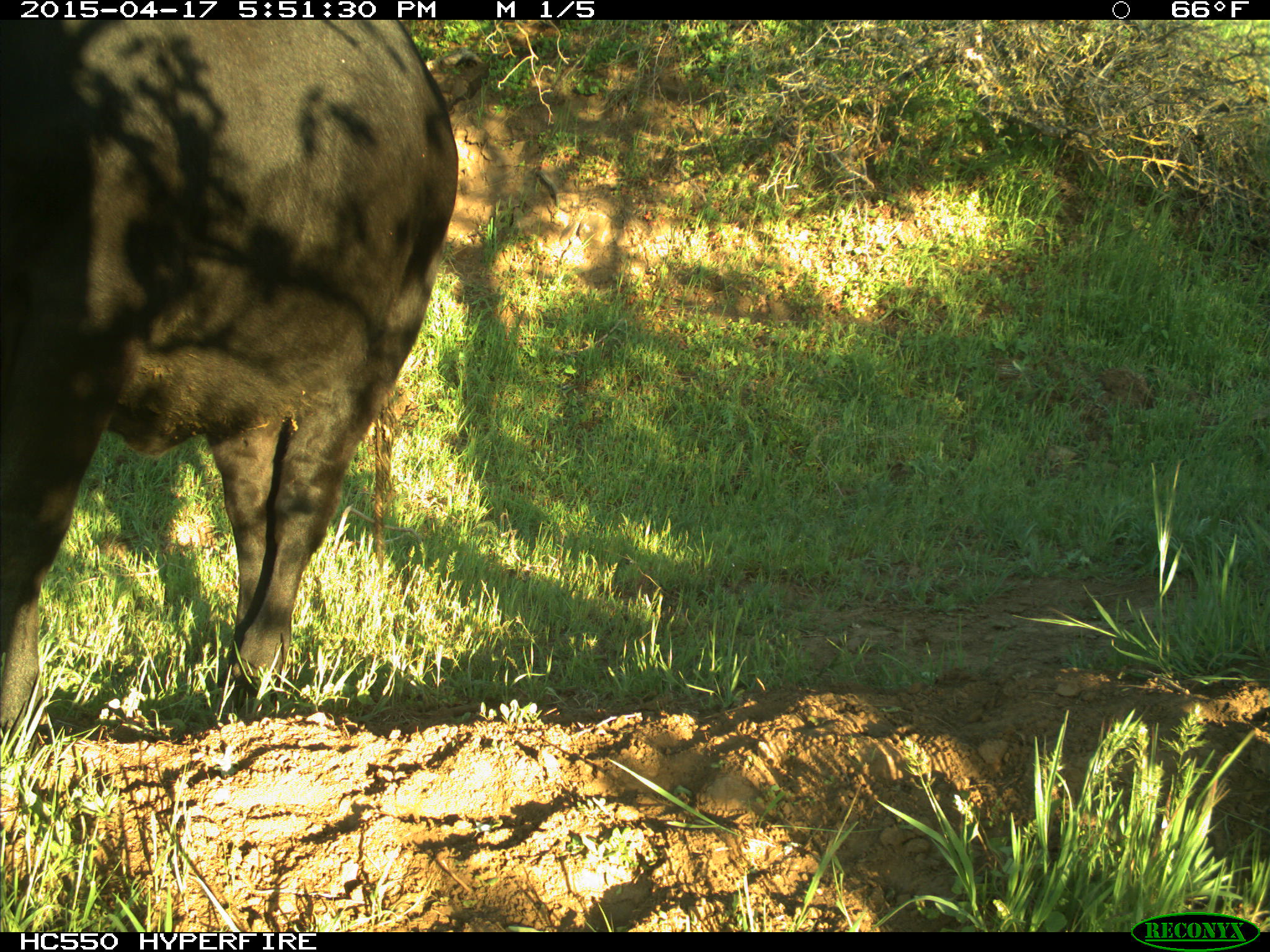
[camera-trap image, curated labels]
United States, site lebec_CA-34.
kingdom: Animalia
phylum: Chordata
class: Mammalia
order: Artiodactyla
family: Bovidae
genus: Bos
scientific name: Bos taurus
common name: domestic cow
Bos taurus (domestic cow).